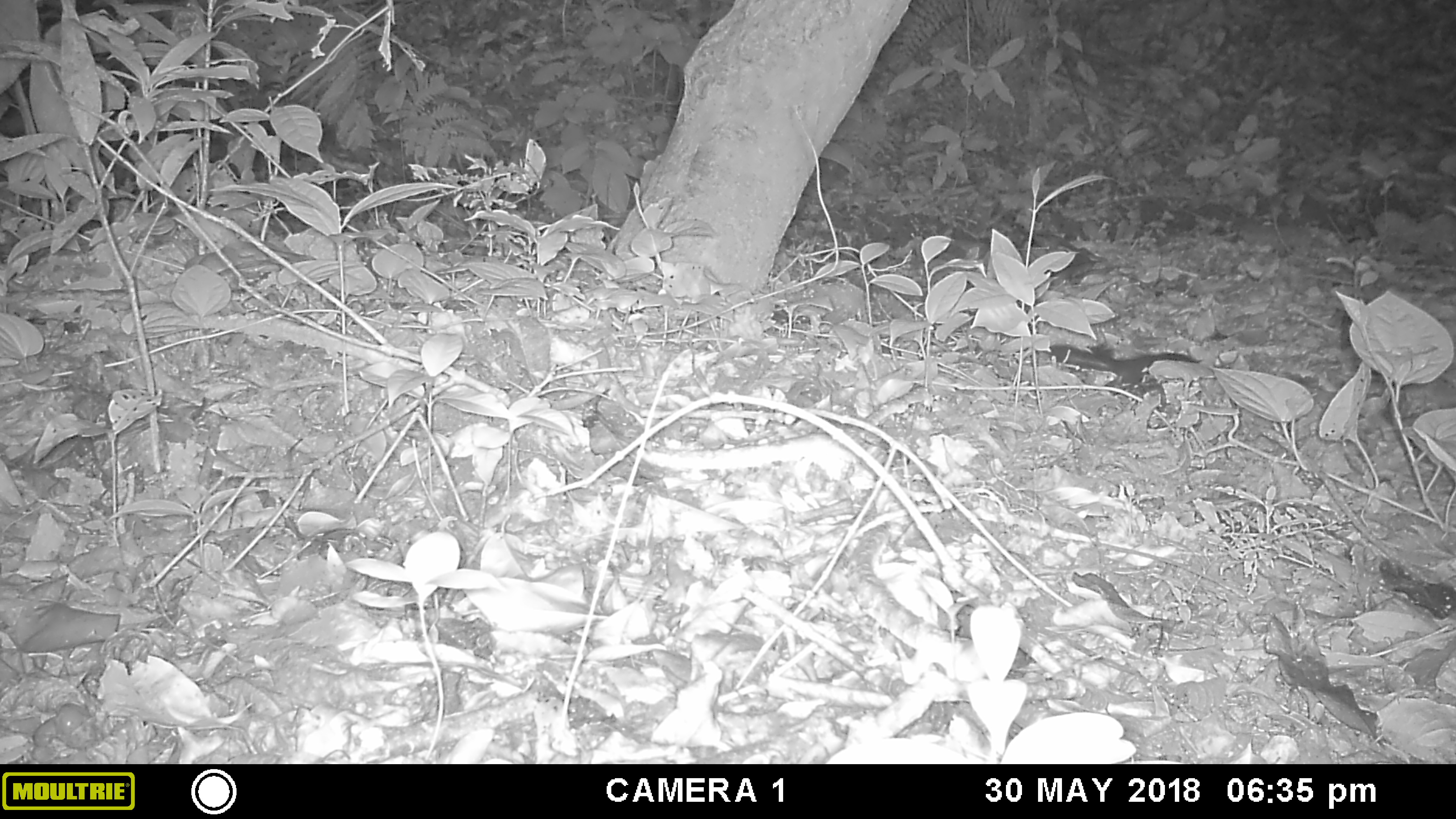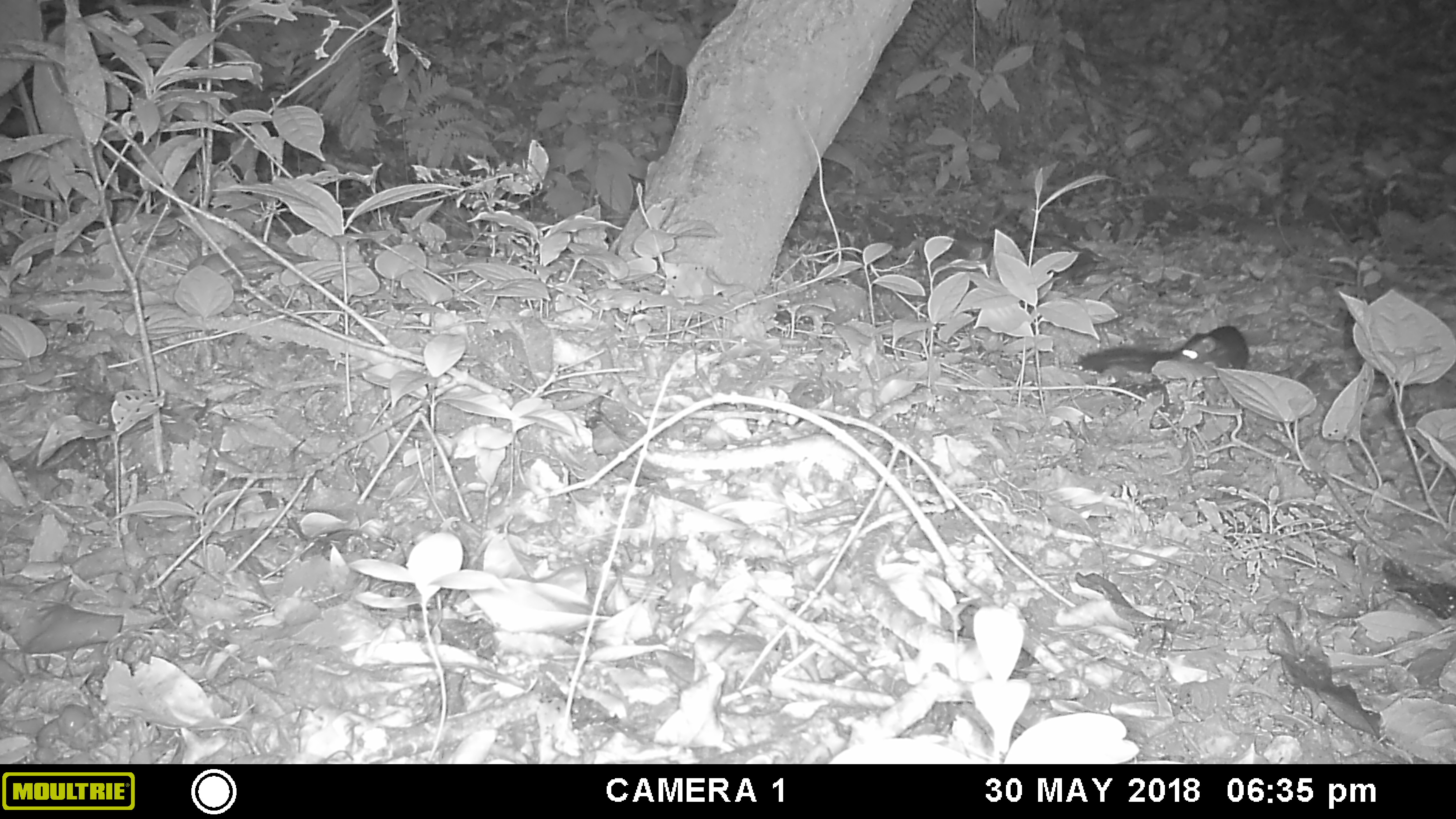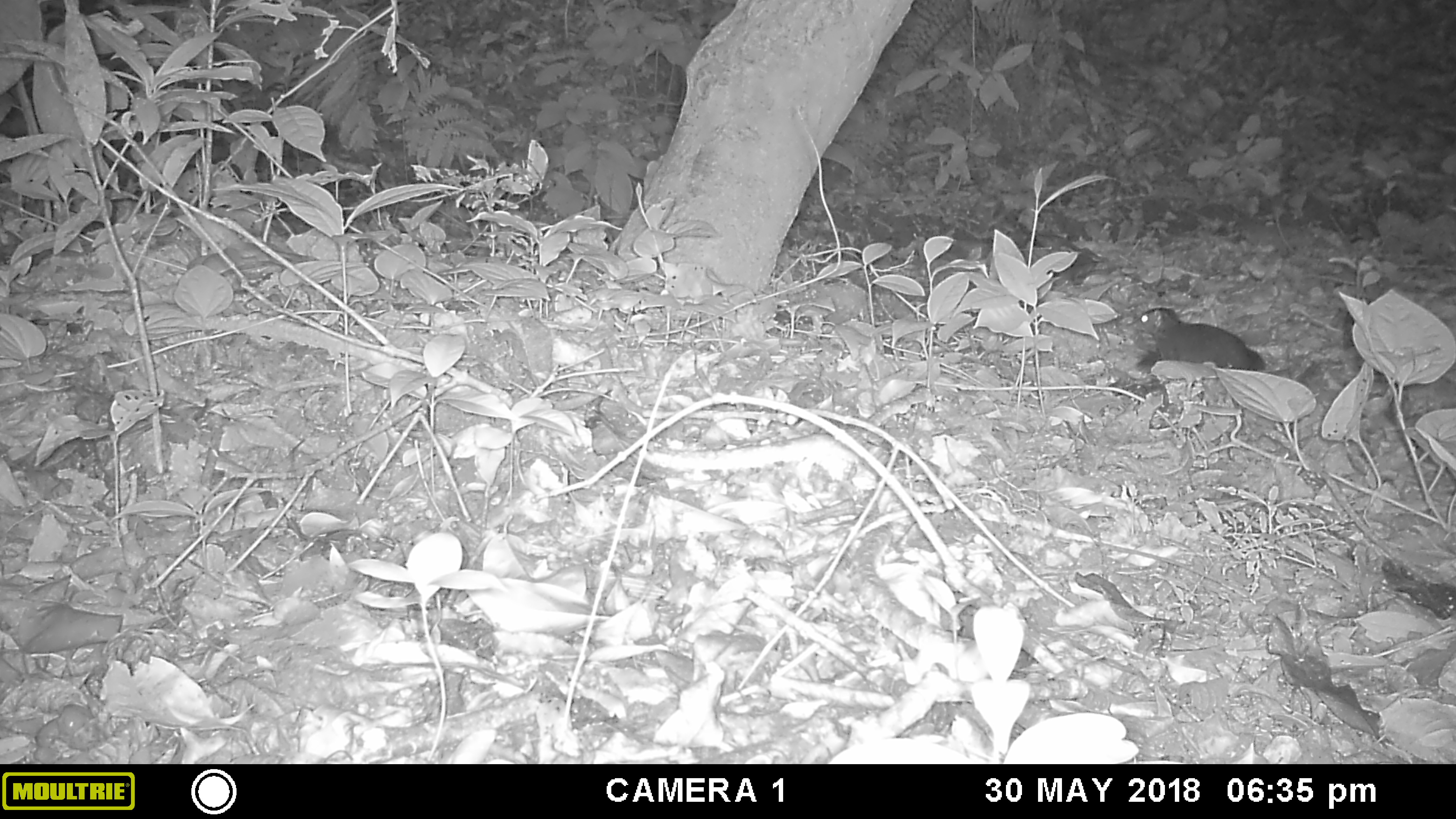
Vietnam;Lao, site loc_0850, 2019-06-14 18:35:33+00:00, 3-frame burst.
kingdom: Animalia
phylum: Chordata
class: Mammalia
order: Scandentia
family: Tupaiidae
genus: Tupaia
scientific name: Tupaia belangeri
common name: northern treeshrew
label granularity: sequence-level